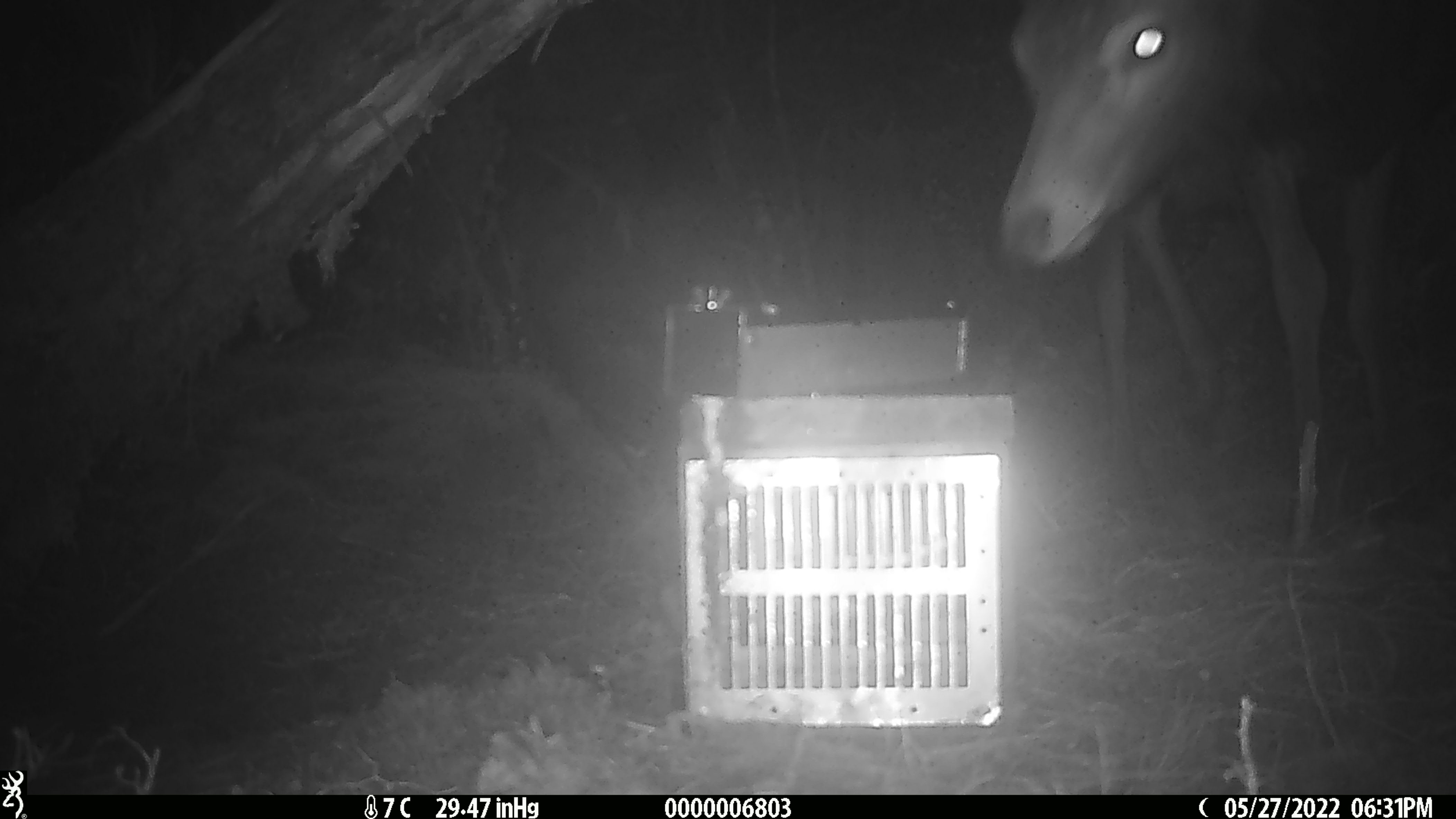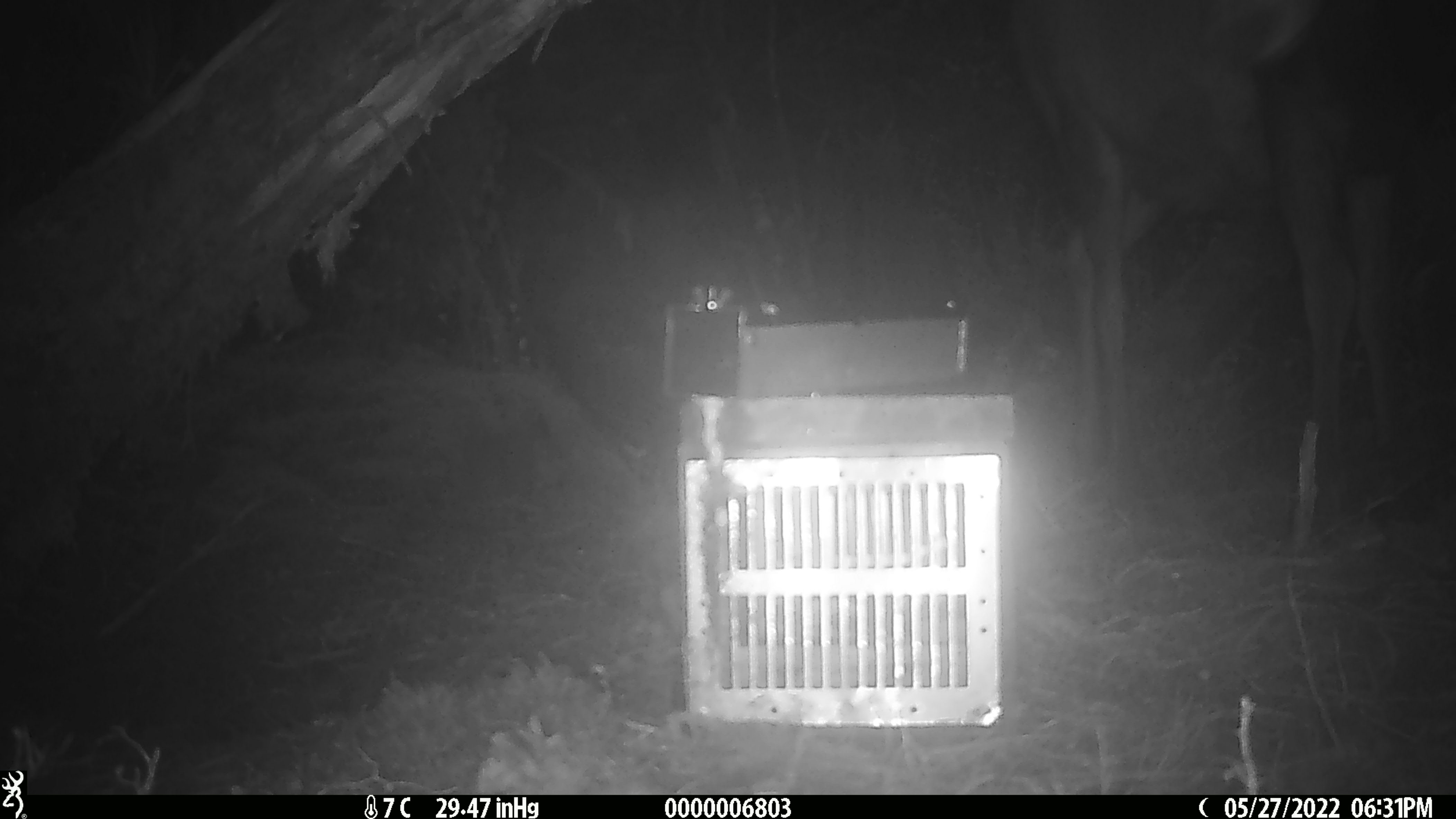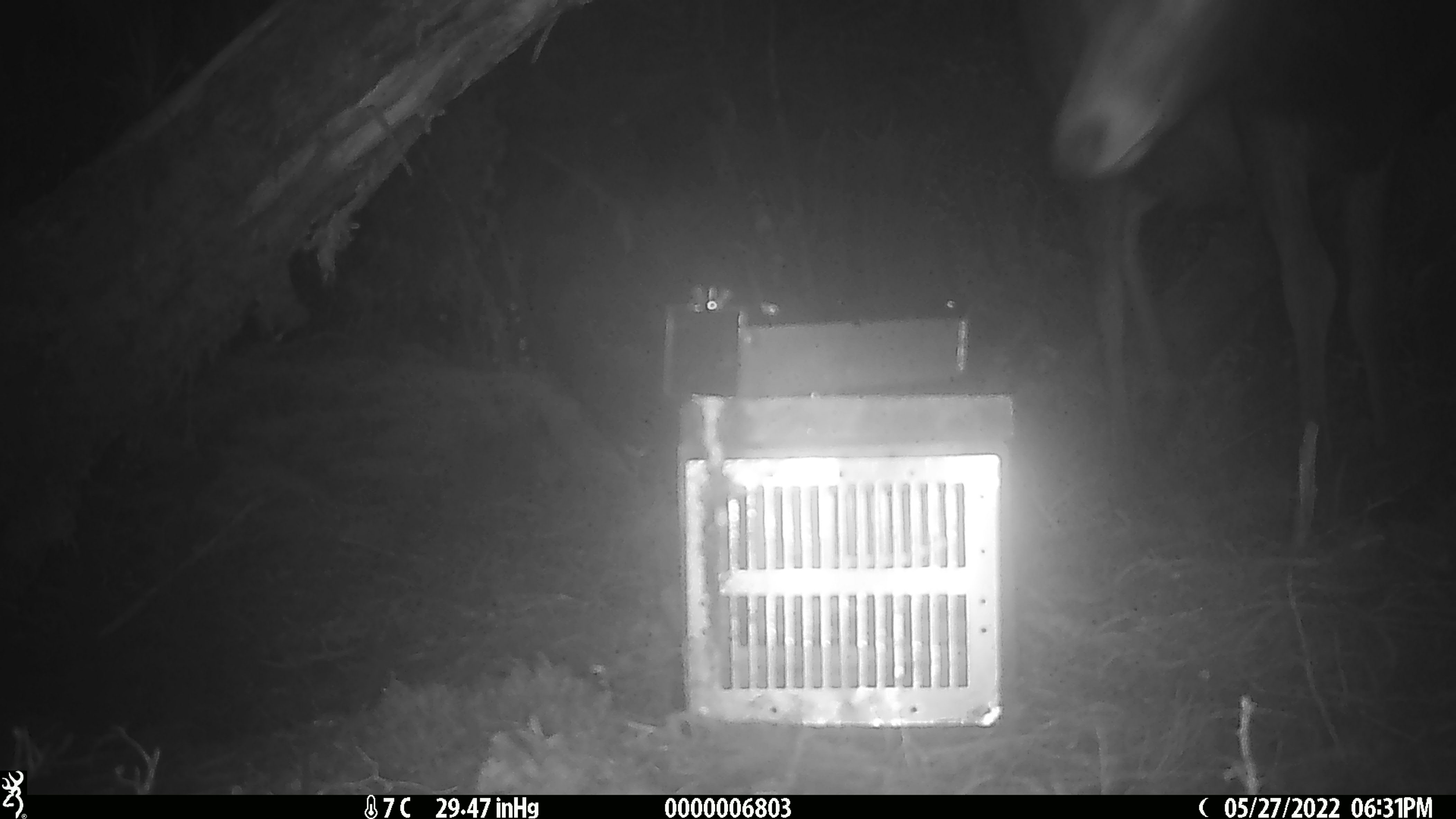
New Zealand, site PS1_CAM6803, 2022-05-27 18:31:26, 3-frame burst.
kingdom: Animalia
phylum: Chordata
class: Mammalia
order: Artiodactyla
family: Cervidae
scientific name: Cervidae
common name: deer